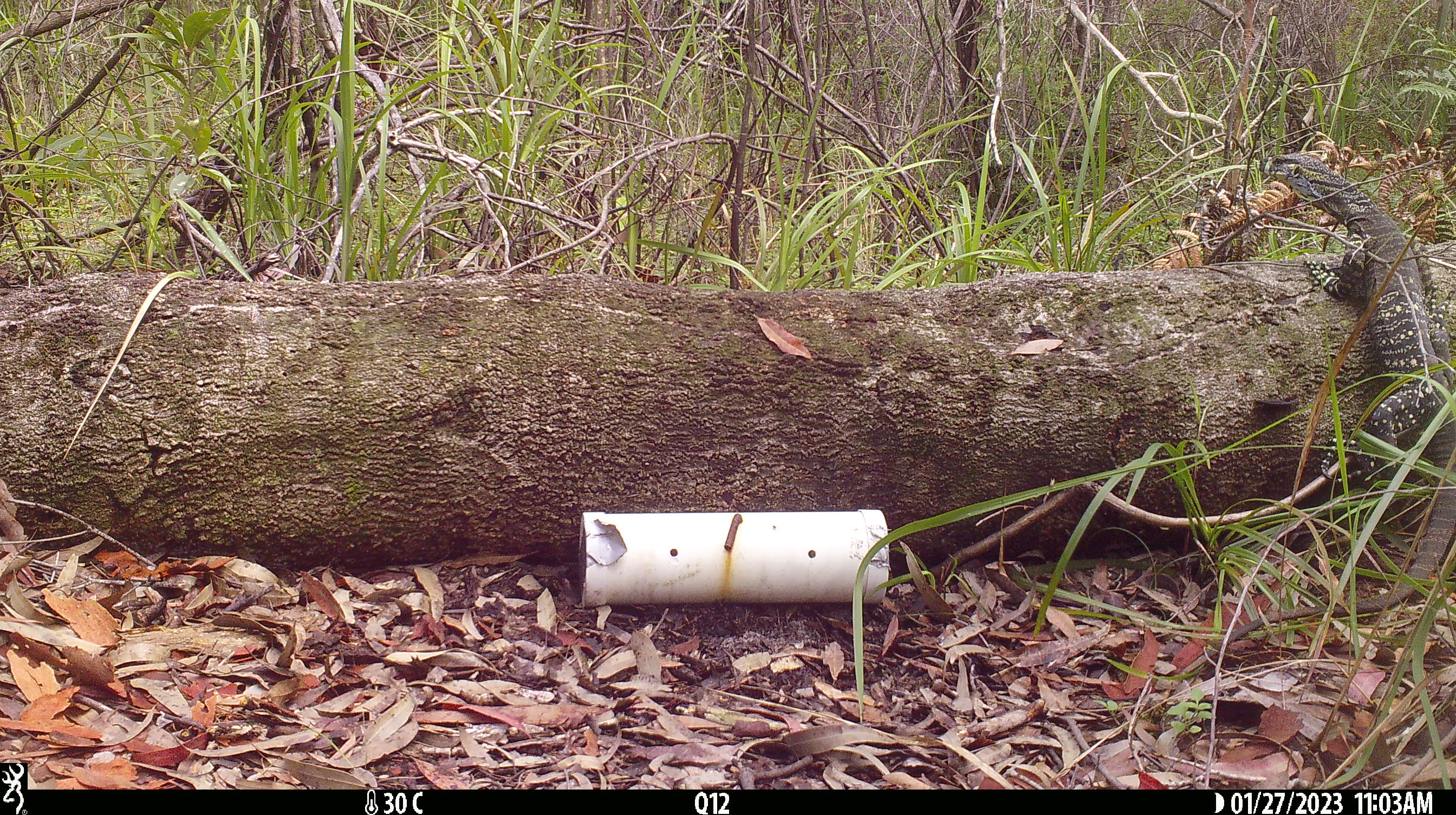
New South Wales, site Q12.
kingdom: Animalia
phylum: Chordata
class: Reptilia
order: Squamata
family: Varanidae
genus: Varanus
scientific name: Varanus varius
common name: lace monitor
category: goanna